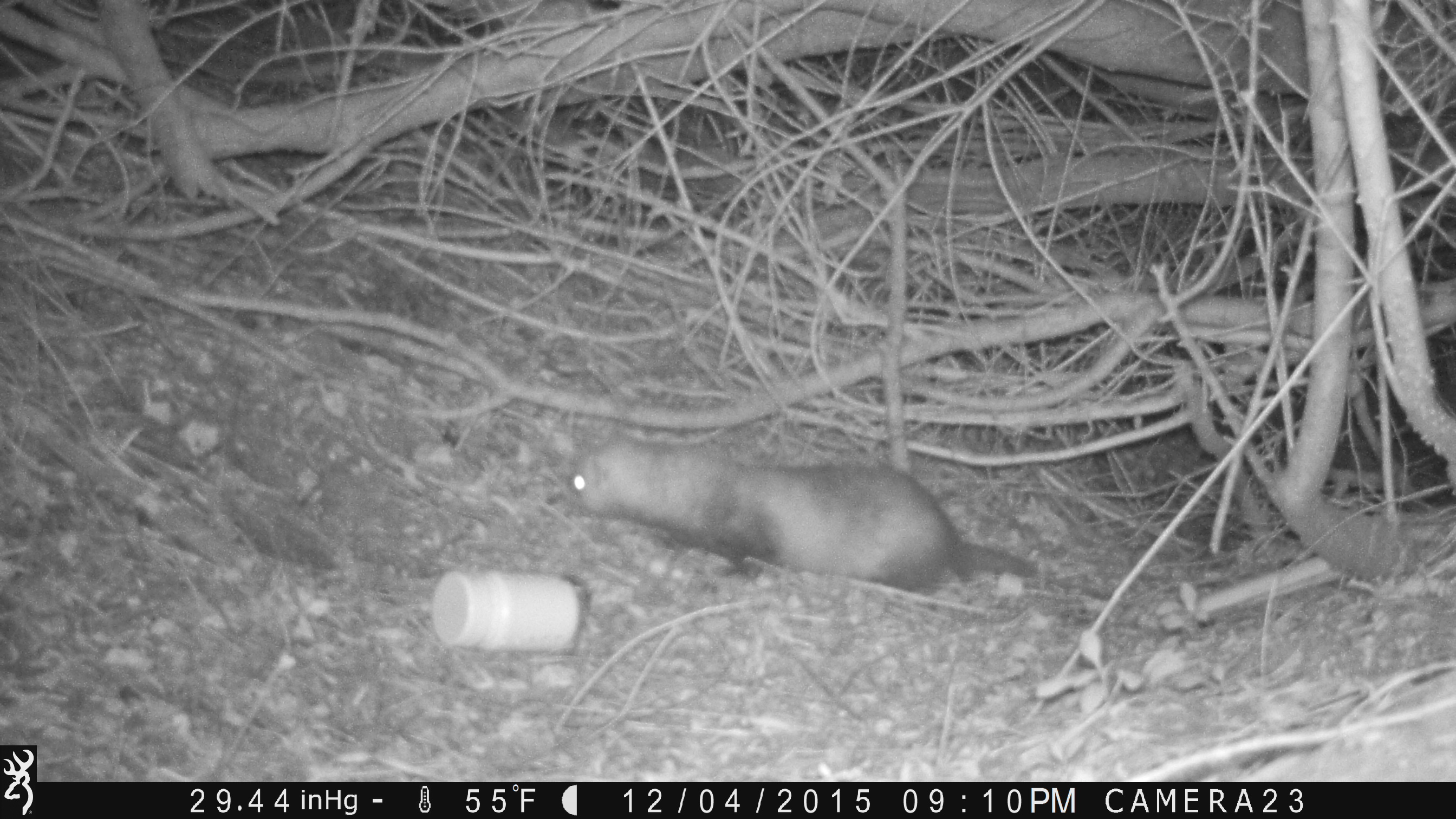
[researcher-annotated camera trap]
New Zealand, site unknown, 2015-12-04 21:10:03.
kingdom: Animalia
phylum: Chordata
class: Mammalia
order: Carnivora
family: Mustelidae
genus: Mustela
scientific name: Mustela furo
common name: ferret